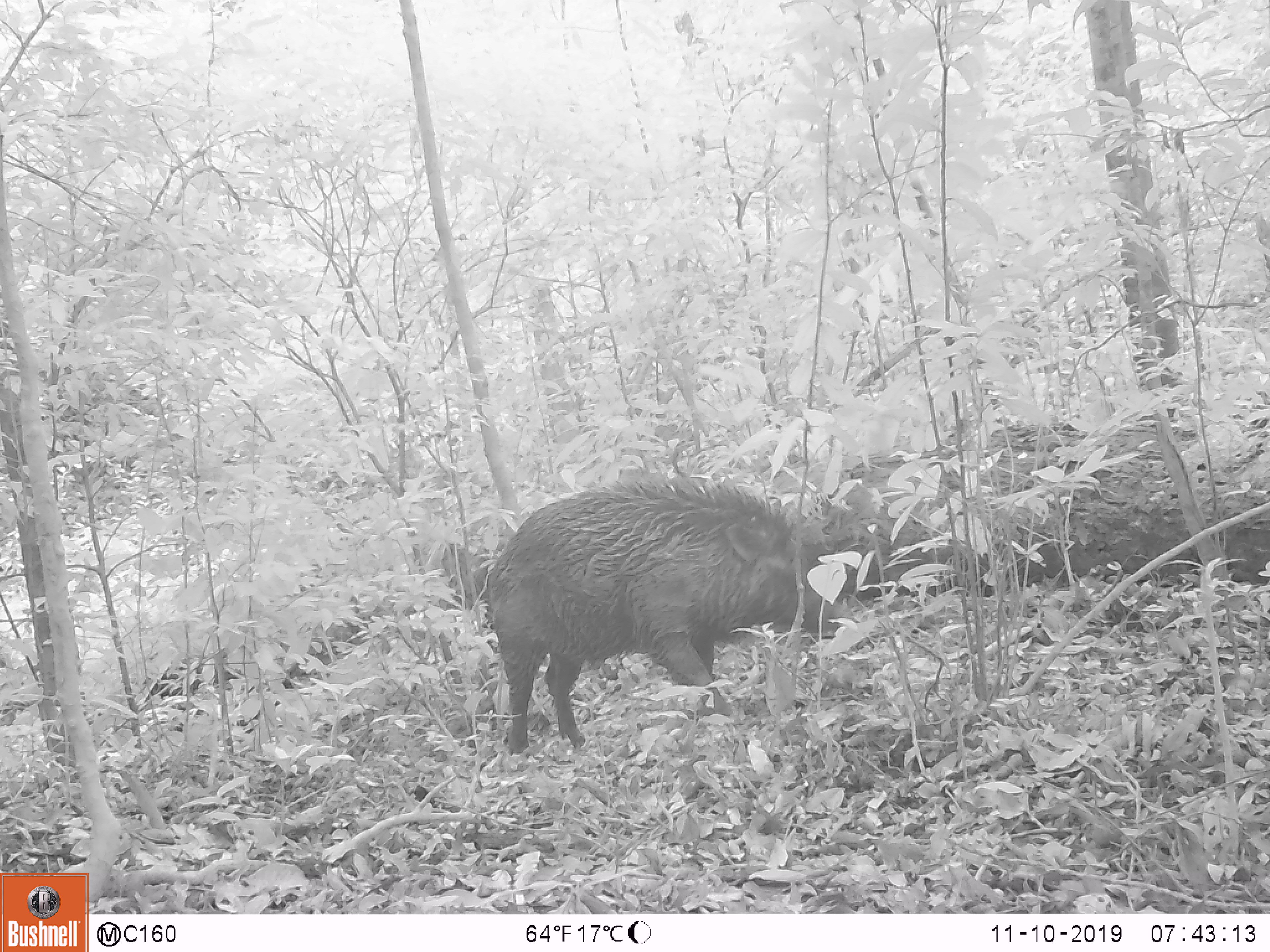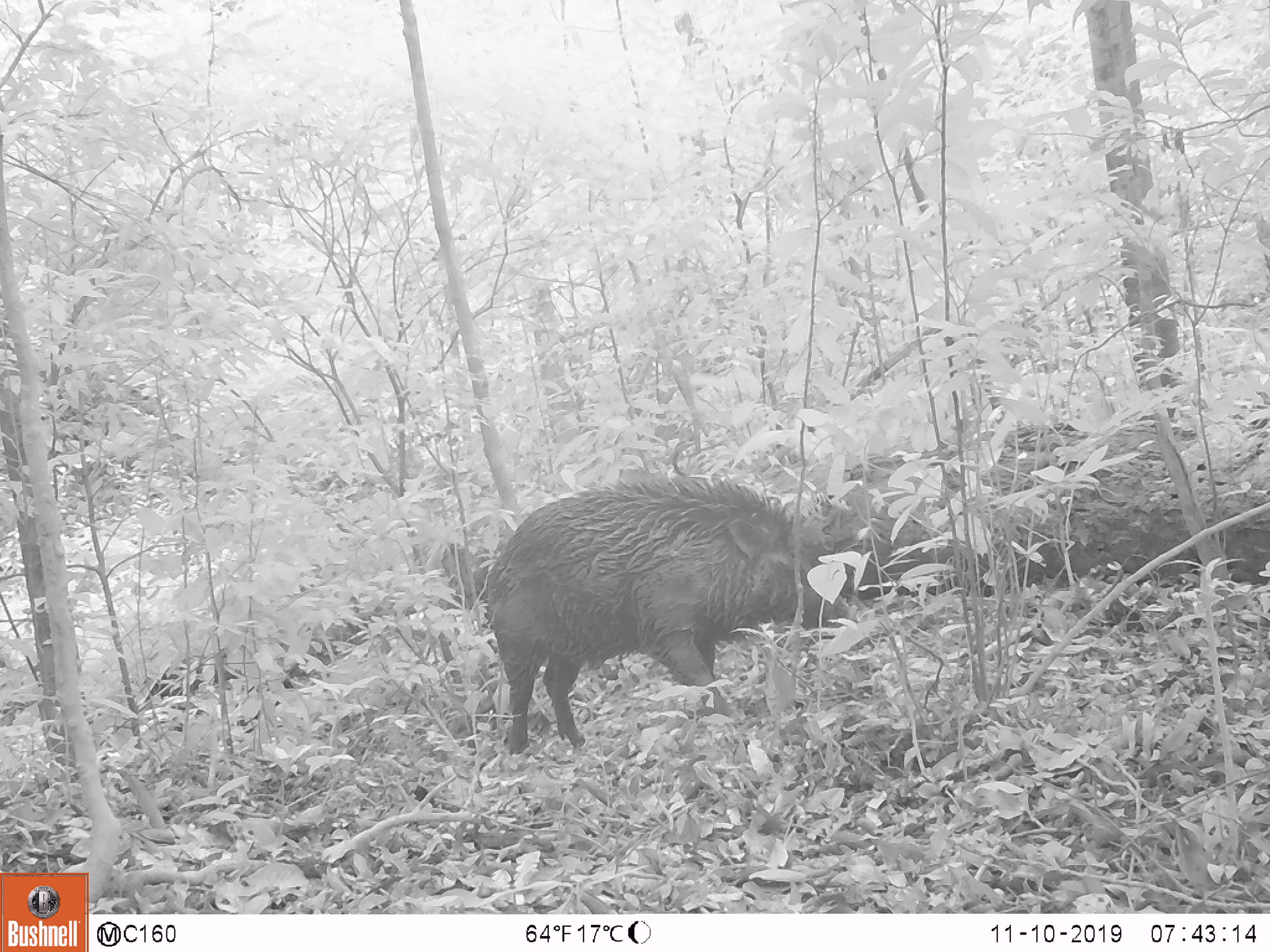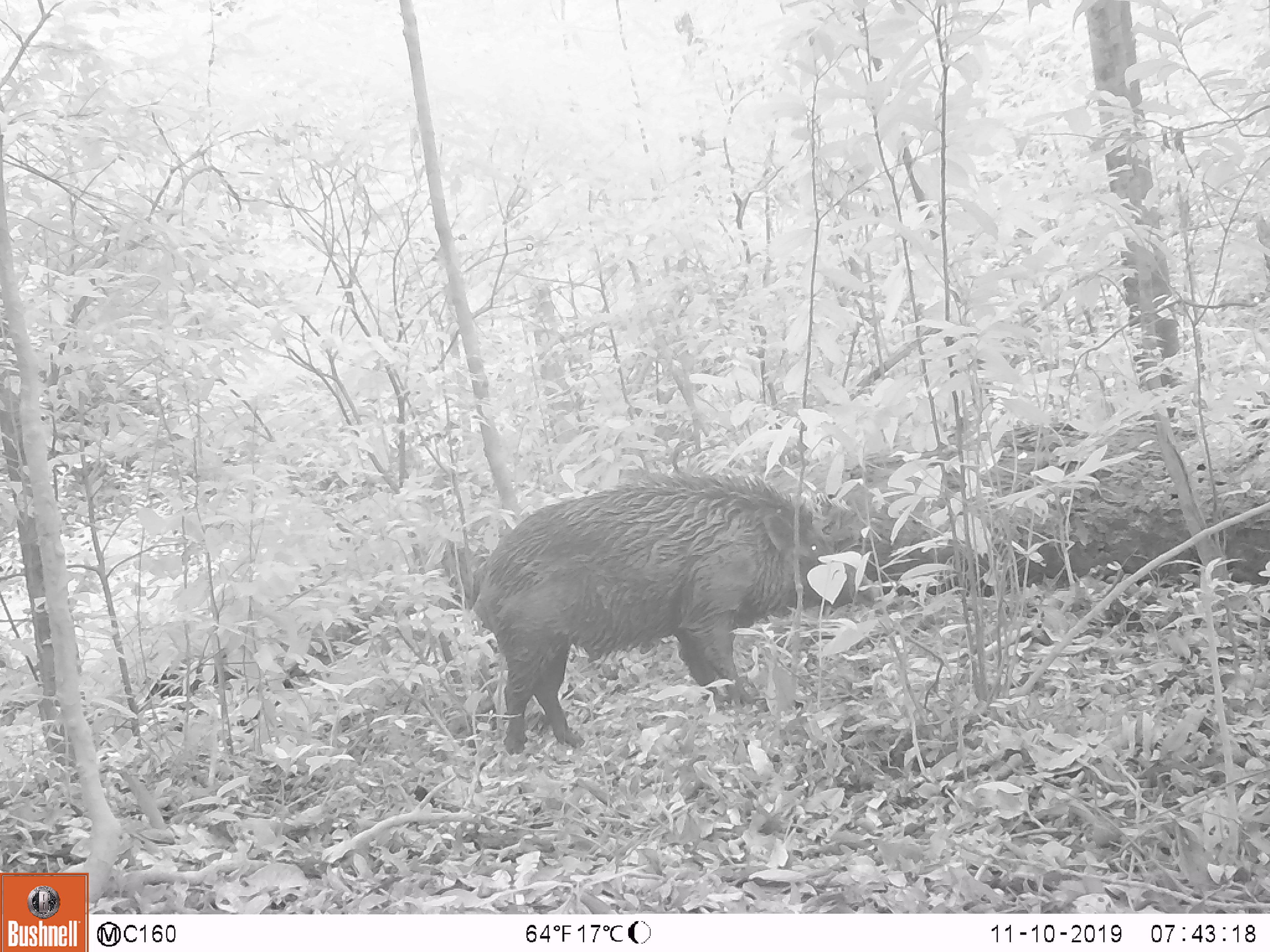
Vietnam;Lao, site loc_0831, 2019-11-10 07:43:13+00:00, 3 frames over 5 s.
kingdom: Animalia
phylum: Chordata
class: Mammalia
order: Artiodactyla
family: Suidae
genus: Sus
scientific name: Sus scrofa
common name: eurasian wild pig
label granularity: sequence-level